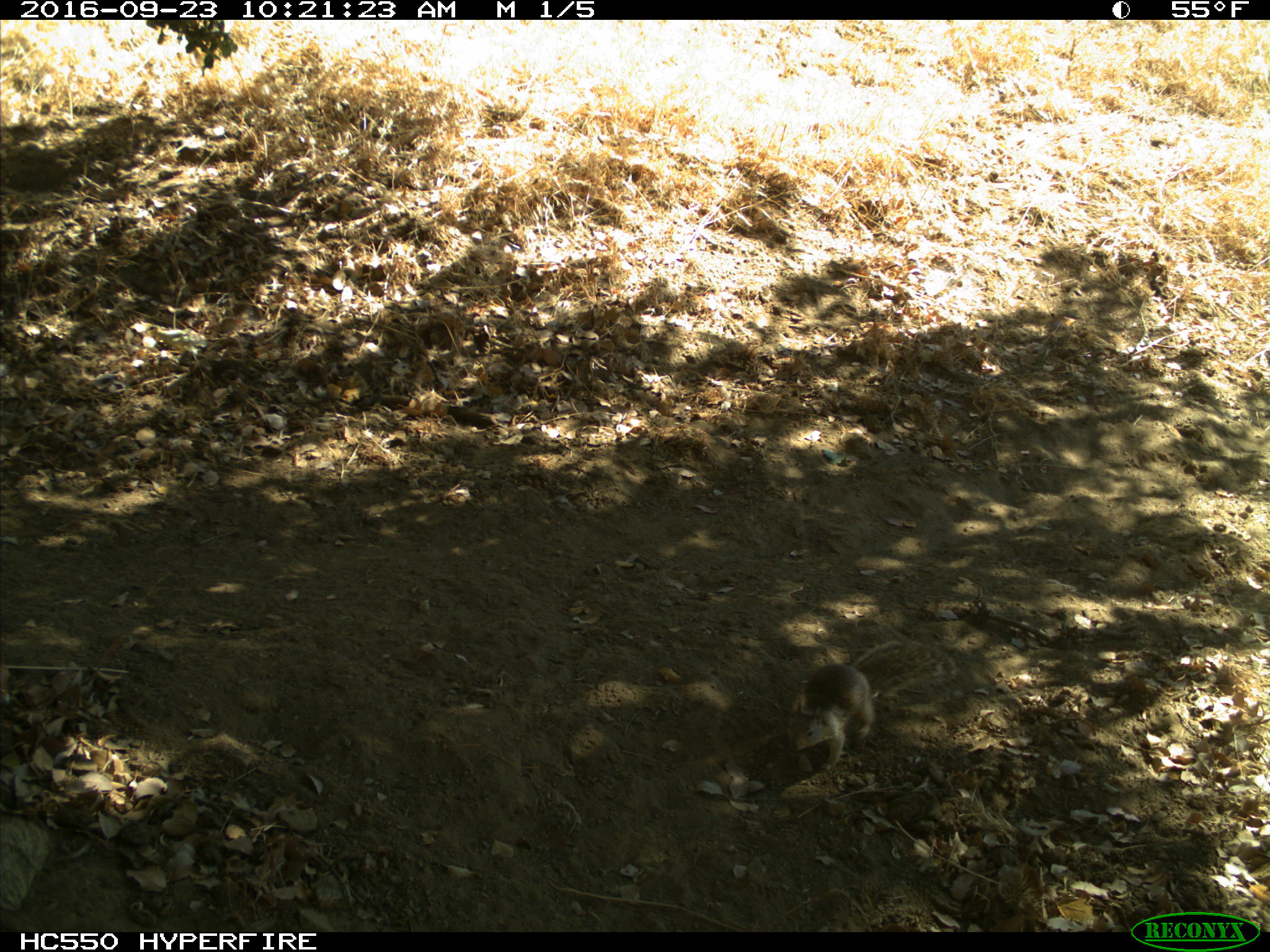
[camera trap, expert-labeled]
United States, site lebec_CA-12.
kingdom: Animalia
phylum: Chordata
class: Mammalia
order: Rodentia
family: Sciuridae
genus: Otospermophilus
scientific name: Otospermophilus beecheyi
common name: california ground squirrel